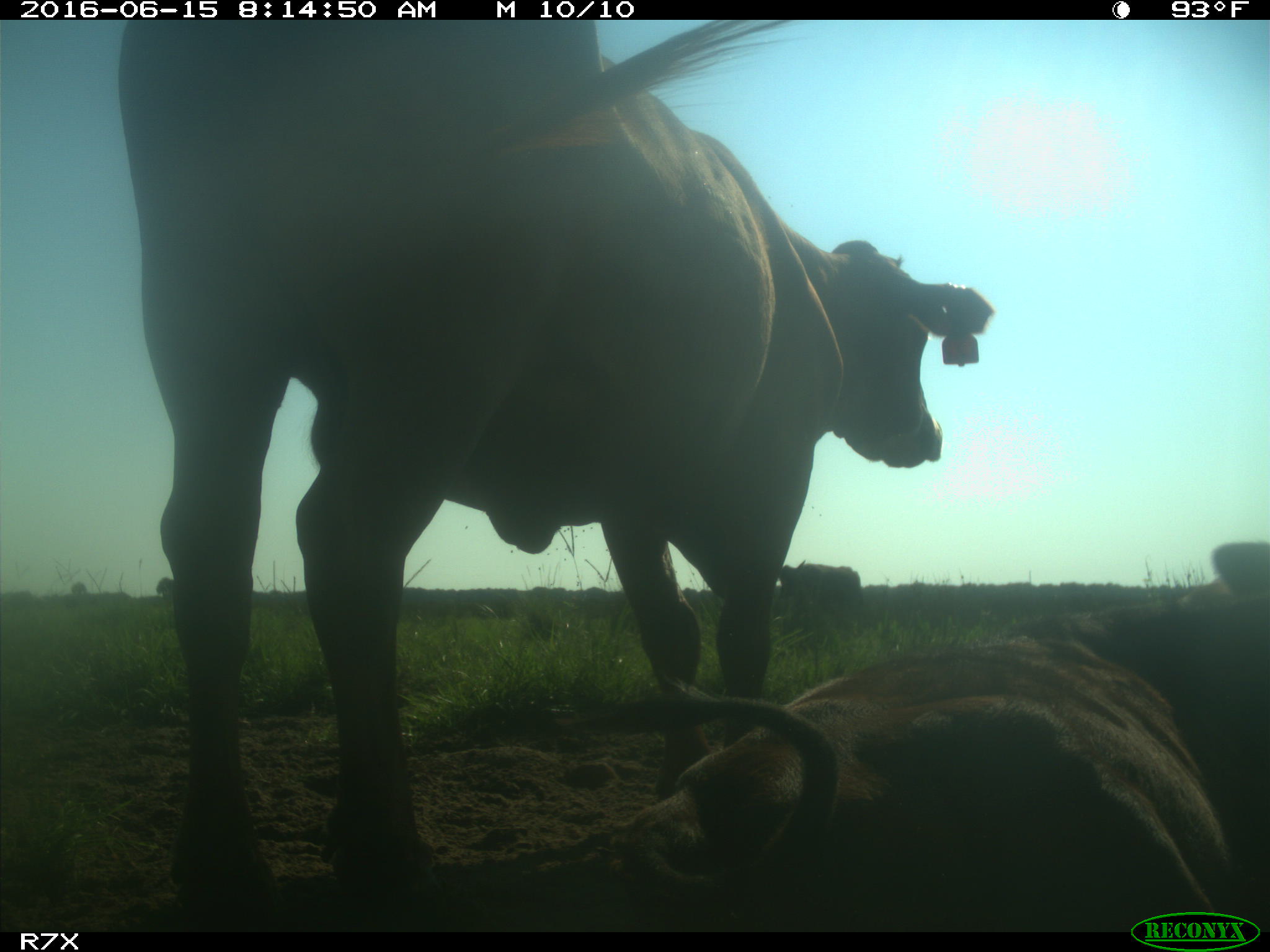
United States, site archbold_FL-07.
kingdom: Animalia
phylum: Chordata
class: Mammalia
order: Artiodactyla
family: Bovidae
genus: Bos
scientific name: Bos taurus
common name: domestic cow